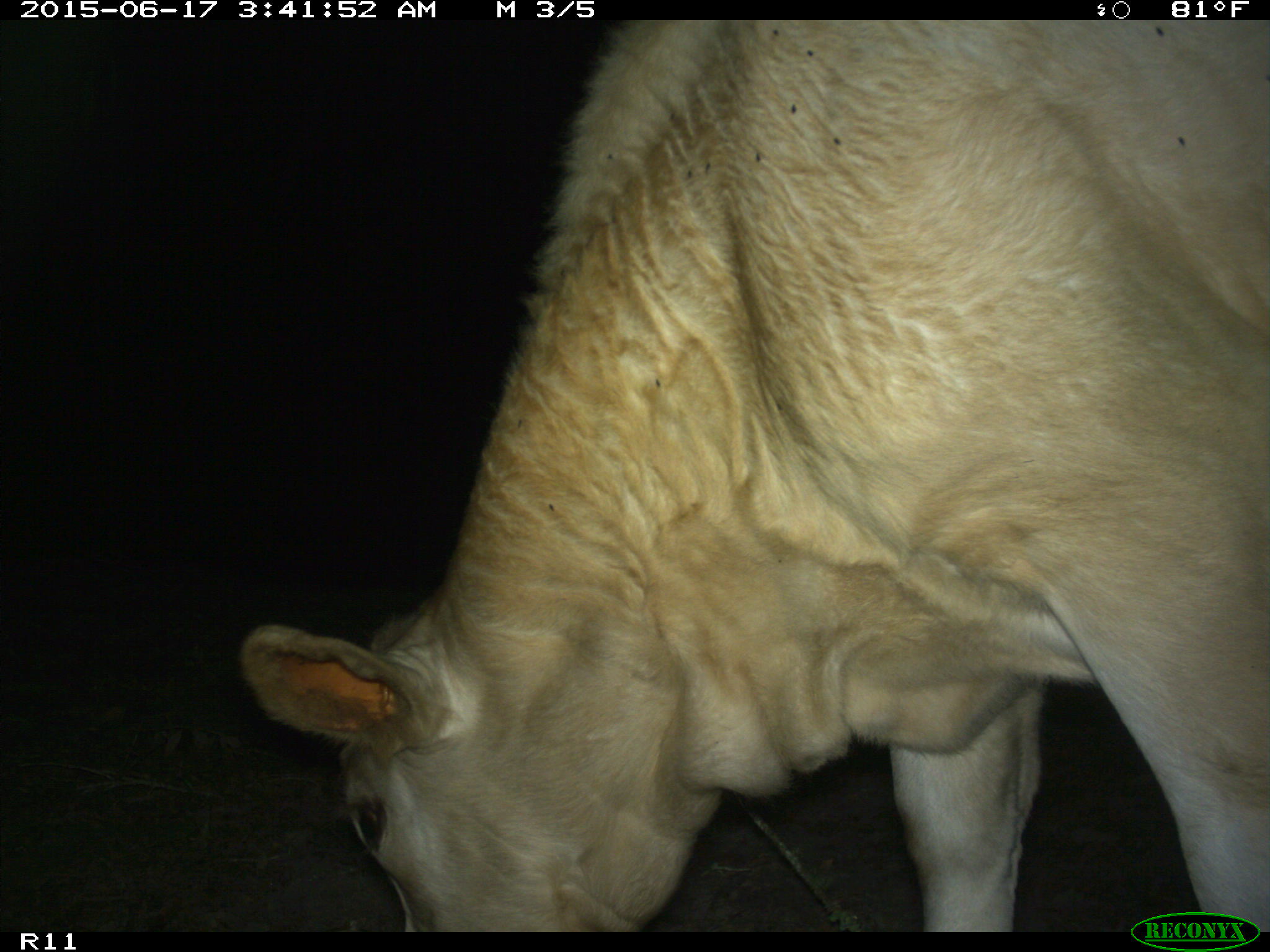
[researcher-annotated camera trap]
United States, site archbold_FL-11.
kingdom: Animalia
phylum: Chordata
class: Mammalia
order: Artiodactyla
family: Bovidae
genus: Bos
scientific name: Bos taurus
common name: domestic cow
Bos taurus (domestic cow).